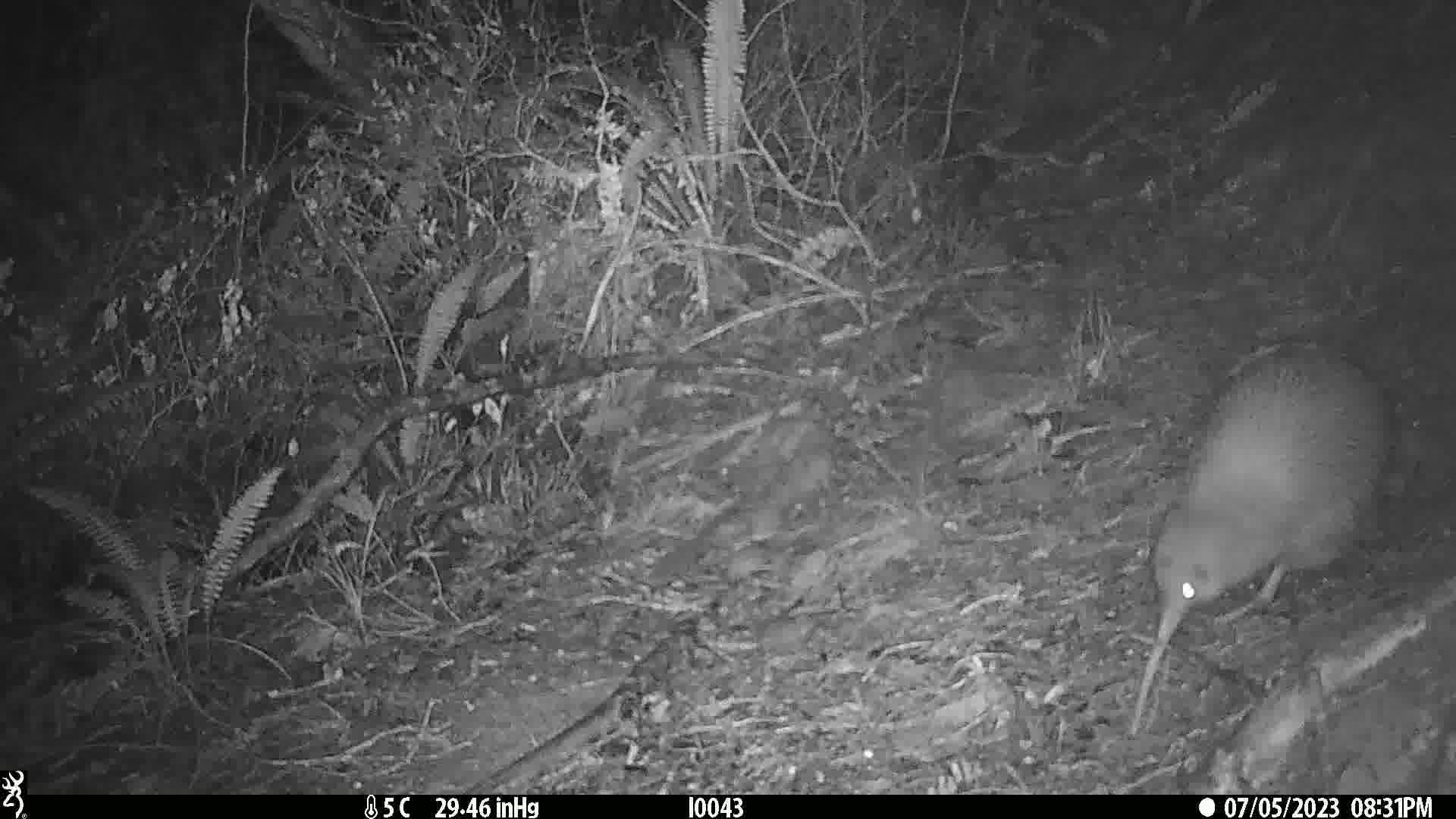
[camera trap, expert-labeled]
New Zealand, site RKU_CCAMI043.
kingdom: Animalia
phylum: Chordata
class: Aves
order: Apterygiformes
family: Apterygidae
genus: Apteryx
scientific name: Apteryx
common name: kiwi